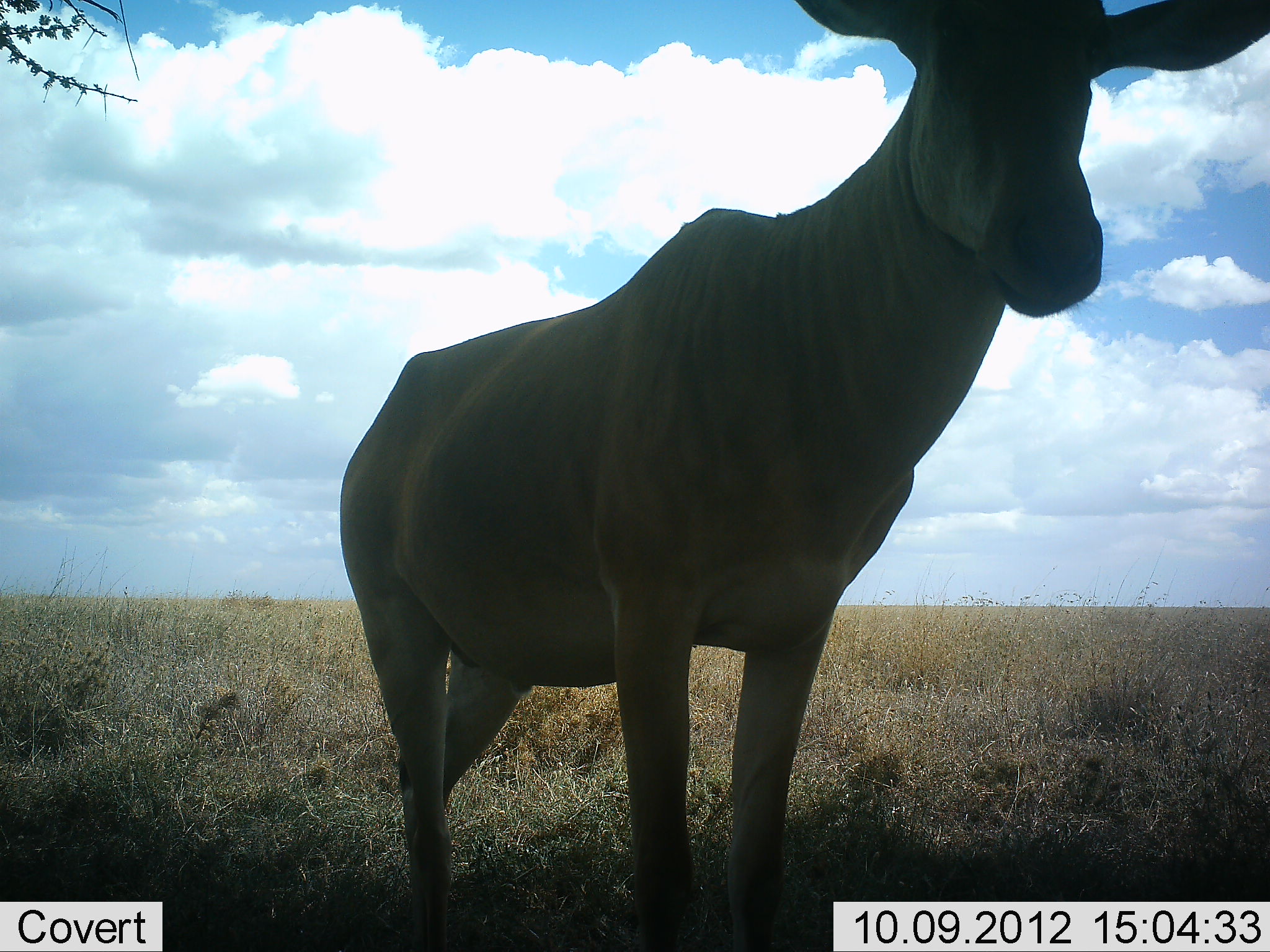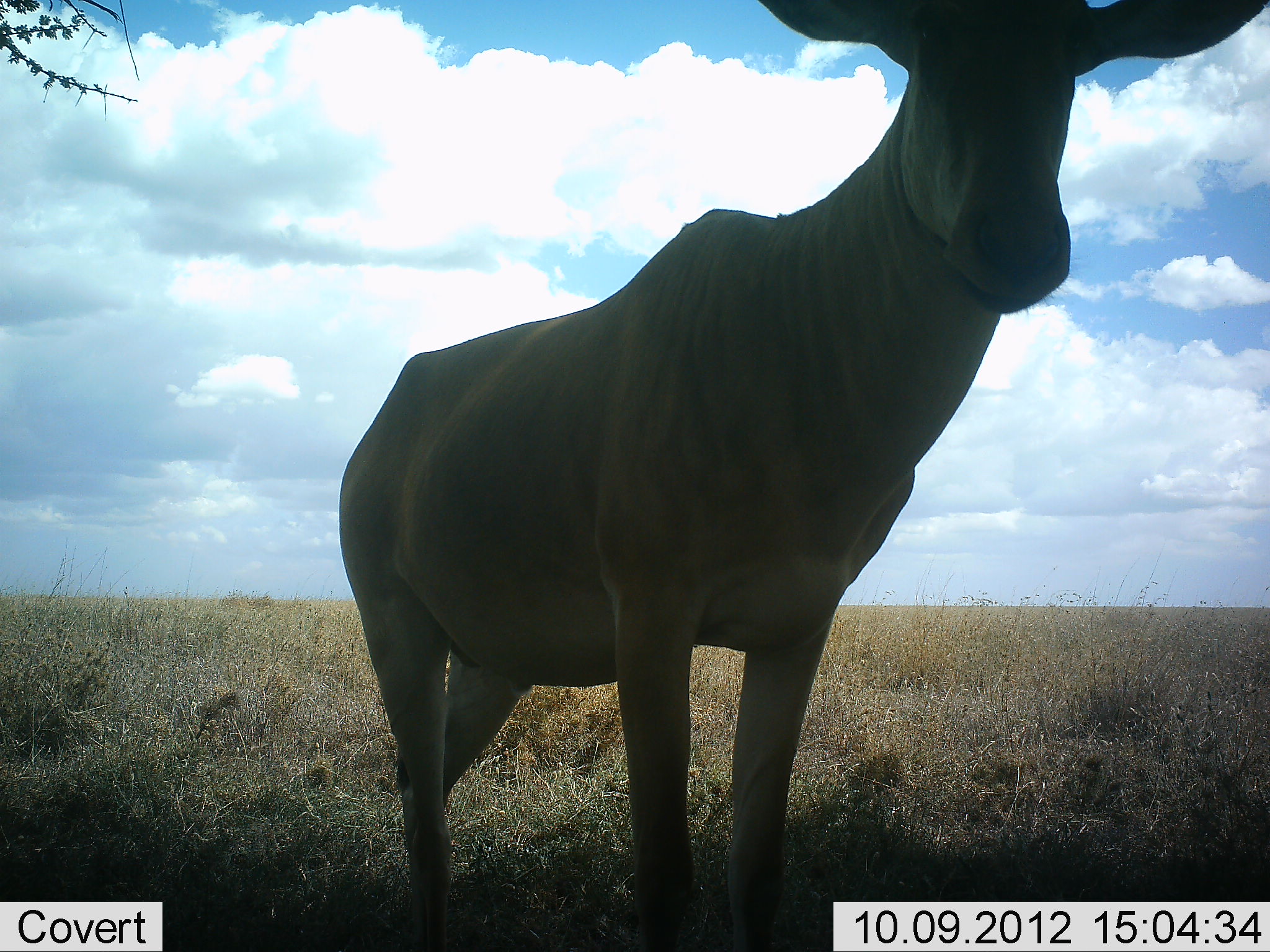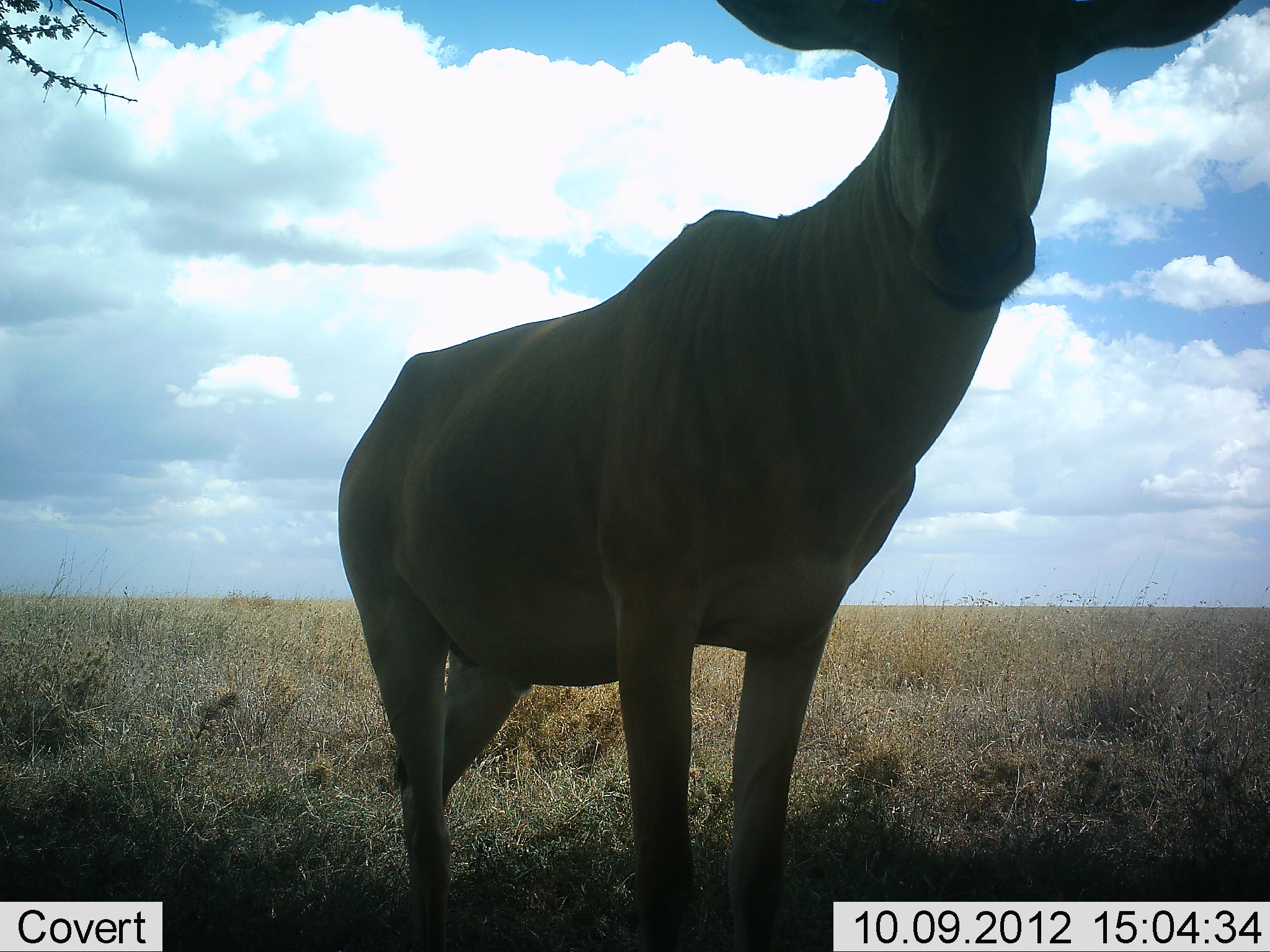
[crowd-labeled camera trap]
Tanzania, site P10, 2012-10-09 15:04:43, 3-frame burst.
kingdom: Animalia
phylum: Chordata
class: Mammalia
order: Artiodactyla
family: Bovidae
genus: Alcelaphus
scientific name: Alcelaphus buselaphus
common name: hartebeest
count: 1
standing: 90%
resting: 10%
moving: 0%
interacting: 0%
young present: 0%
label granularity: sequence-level